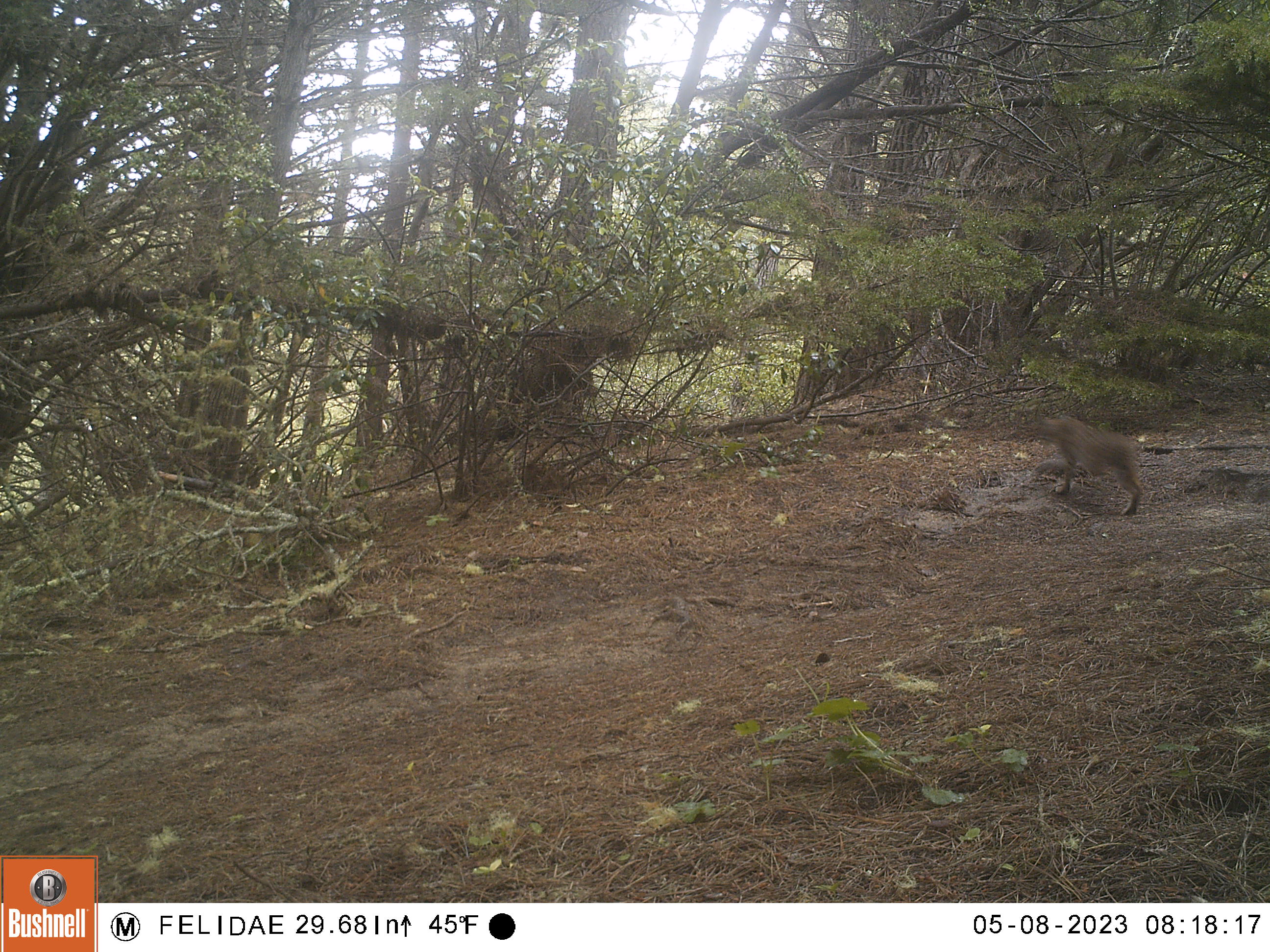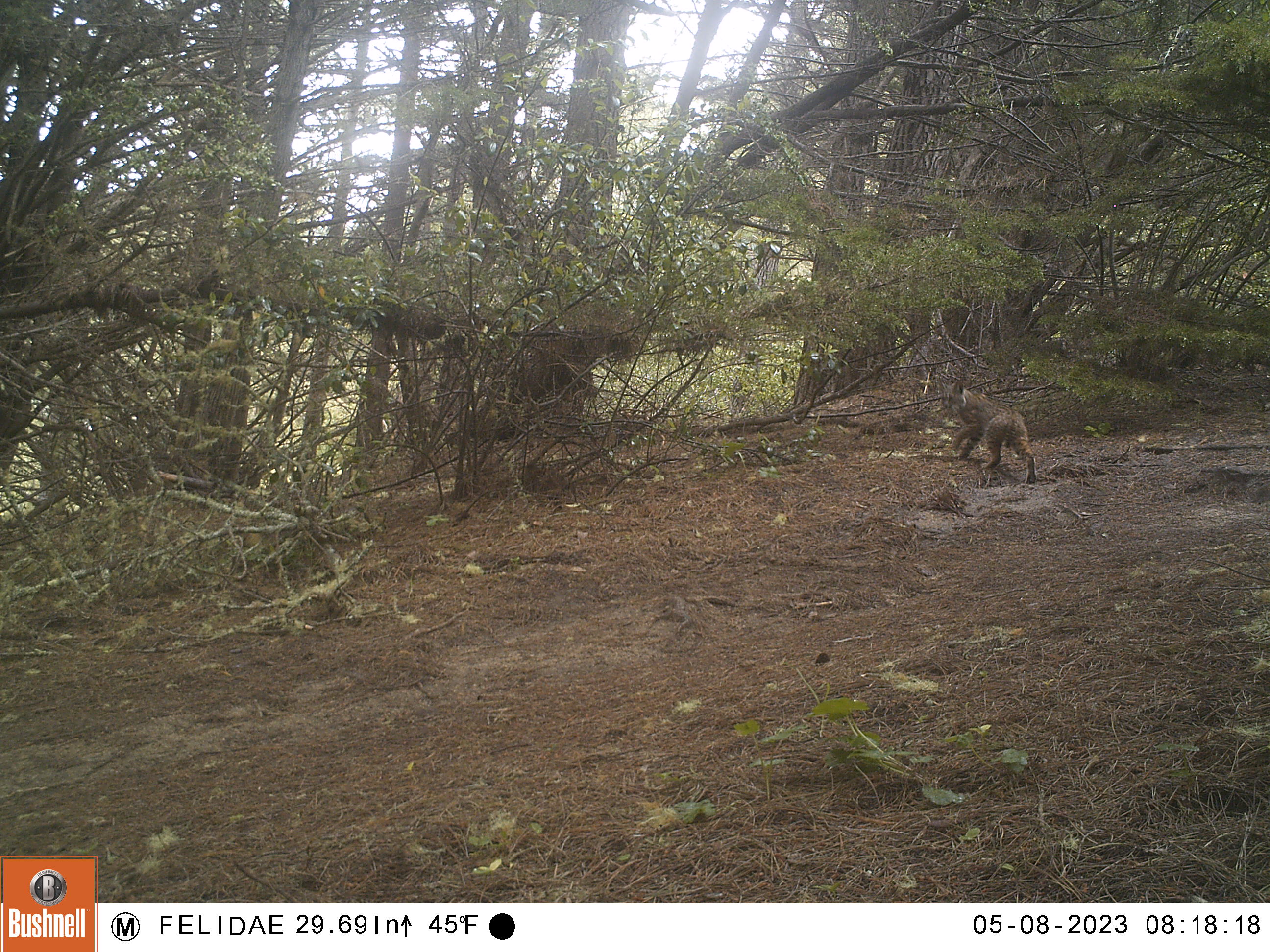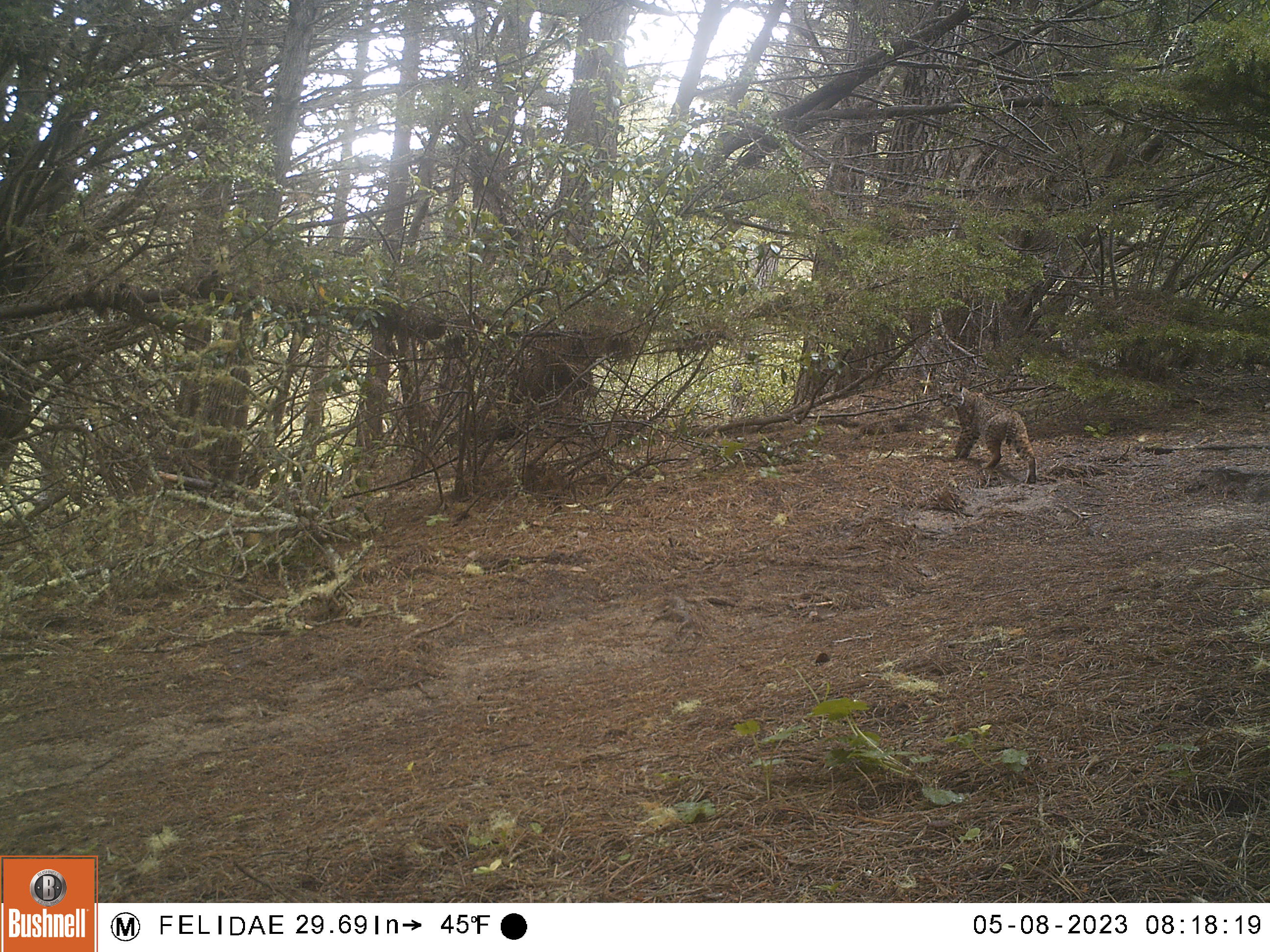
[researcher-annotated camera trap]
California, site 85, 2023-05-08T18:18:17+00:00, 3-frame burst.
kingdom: Animalia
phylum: Chordata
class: Mammalia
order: Carnivora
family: Felidae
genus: Lynx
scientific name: Lynx rufus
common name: bobcat